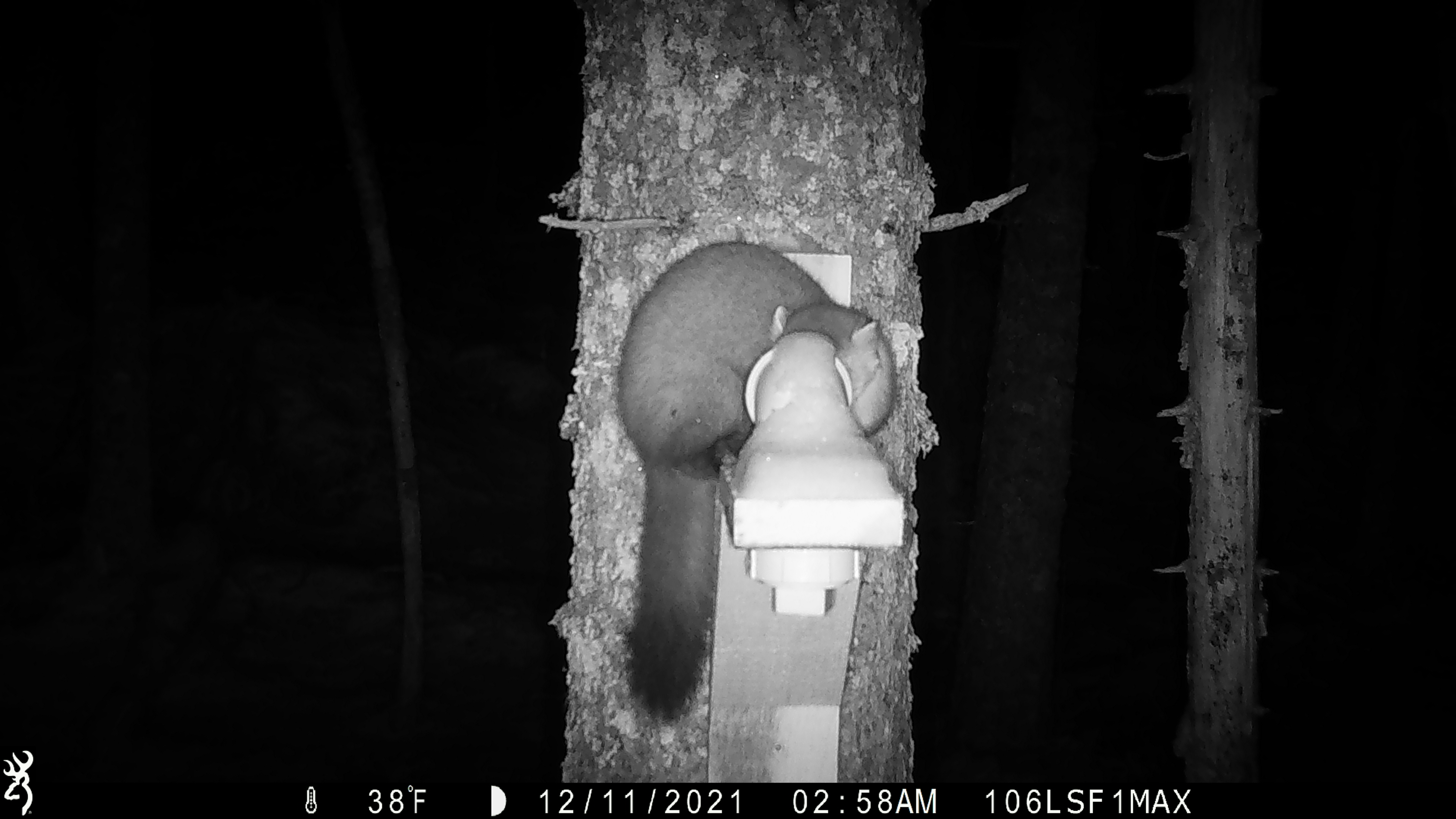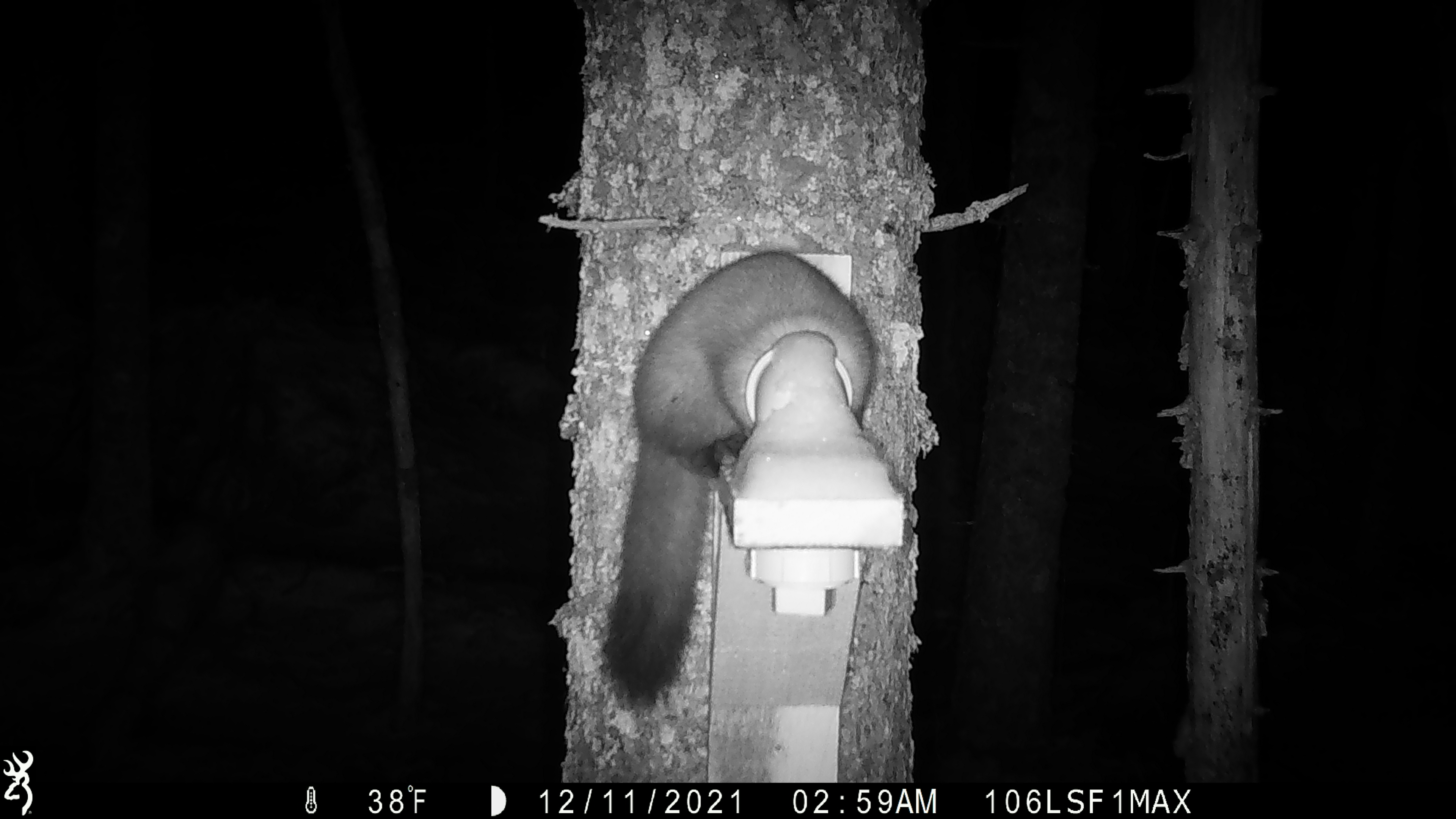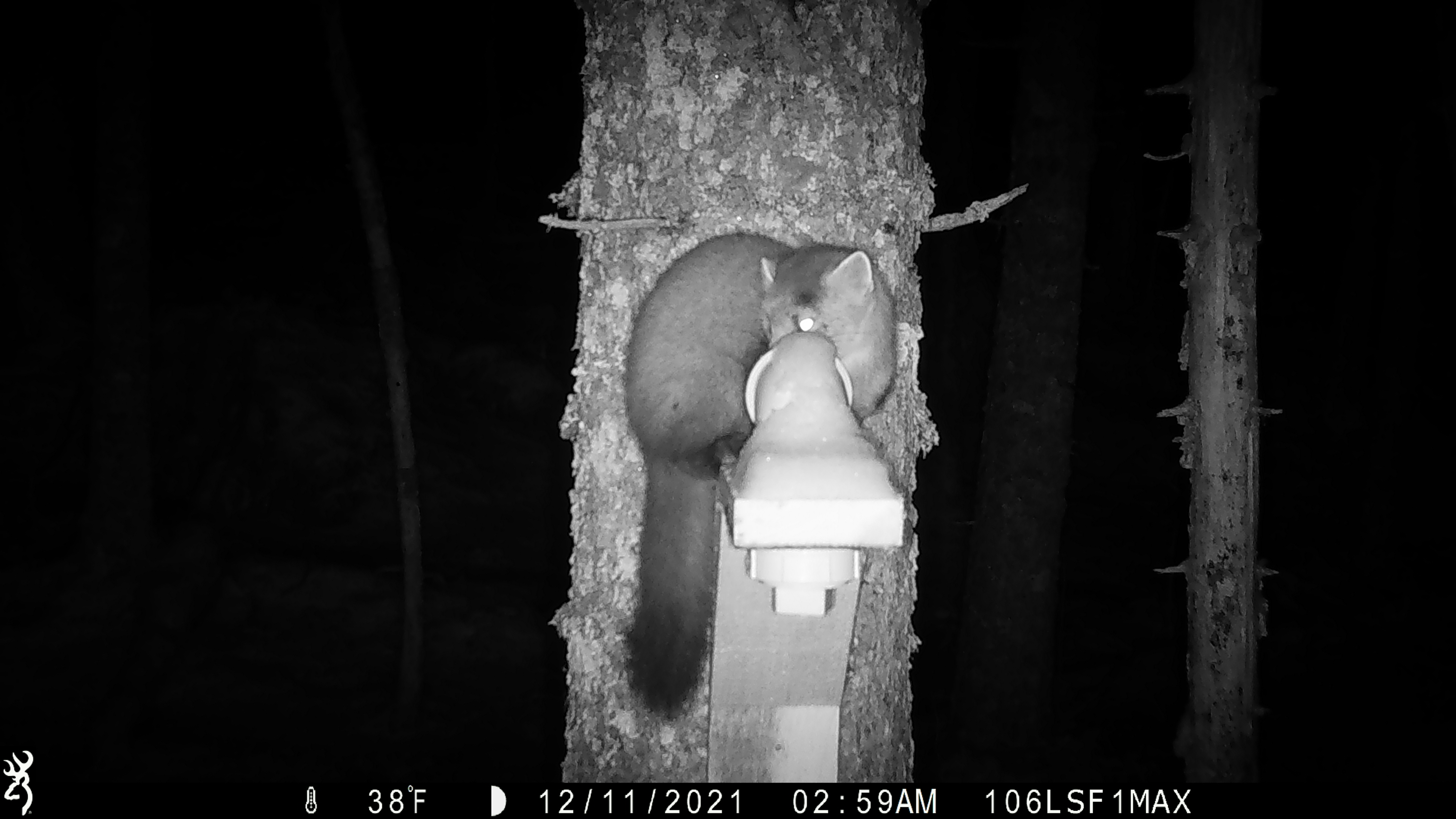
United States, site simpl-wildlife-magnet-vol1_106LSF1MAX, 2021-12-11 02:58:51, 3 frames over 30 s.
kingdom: Animalia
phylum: Chordata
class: Mammalia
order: Carnivora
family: Mustelidae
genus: Martes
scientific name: Martes americana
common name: american marten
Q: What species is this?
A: American marten (Martes americana).